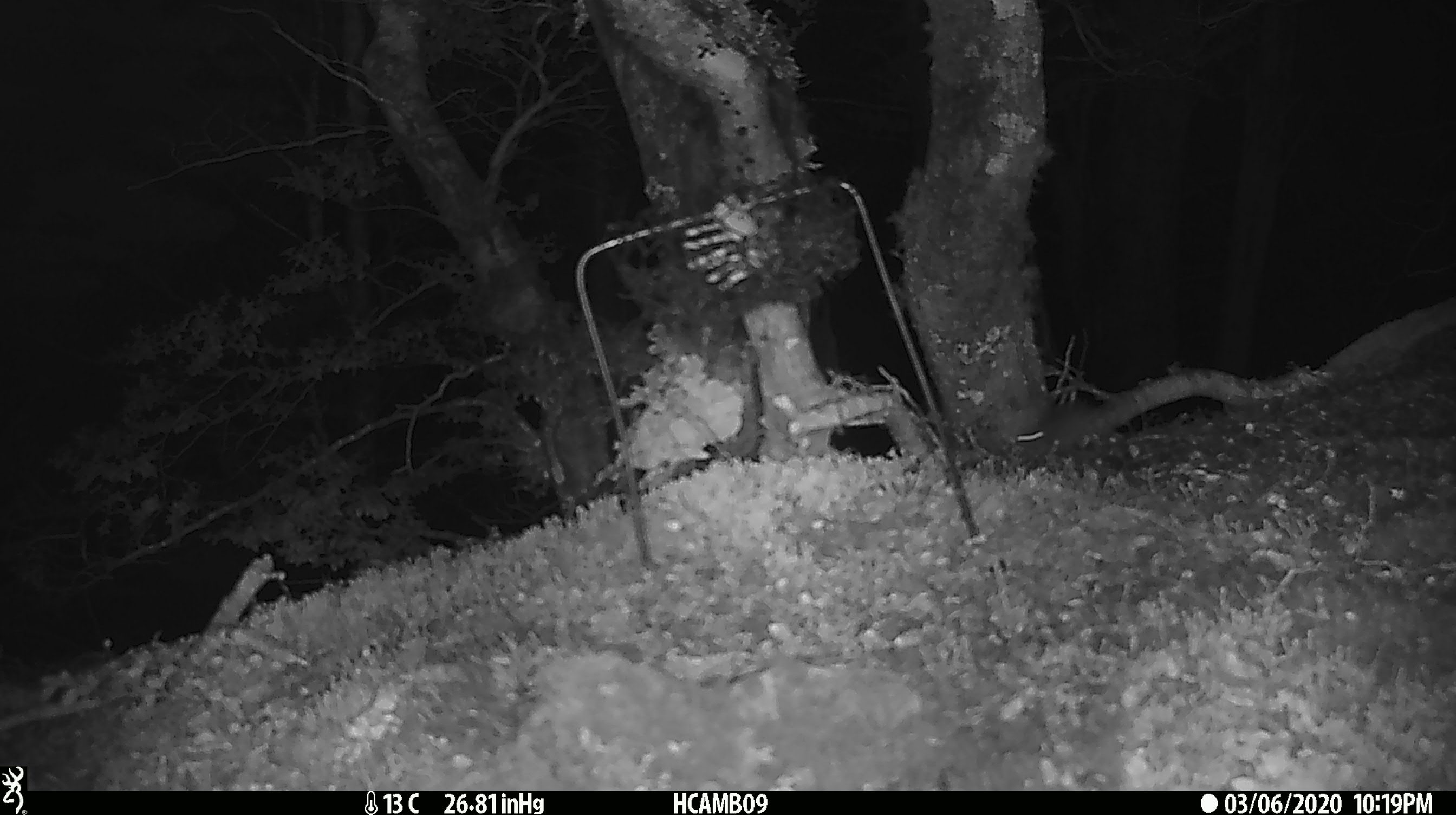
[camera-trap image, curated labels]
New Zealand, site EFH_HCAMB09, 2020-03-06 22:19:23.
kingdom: Animalia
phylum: Chordata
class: Mammalia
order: Rodentia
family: Muridae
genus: Mus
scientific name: Mus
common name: mouse